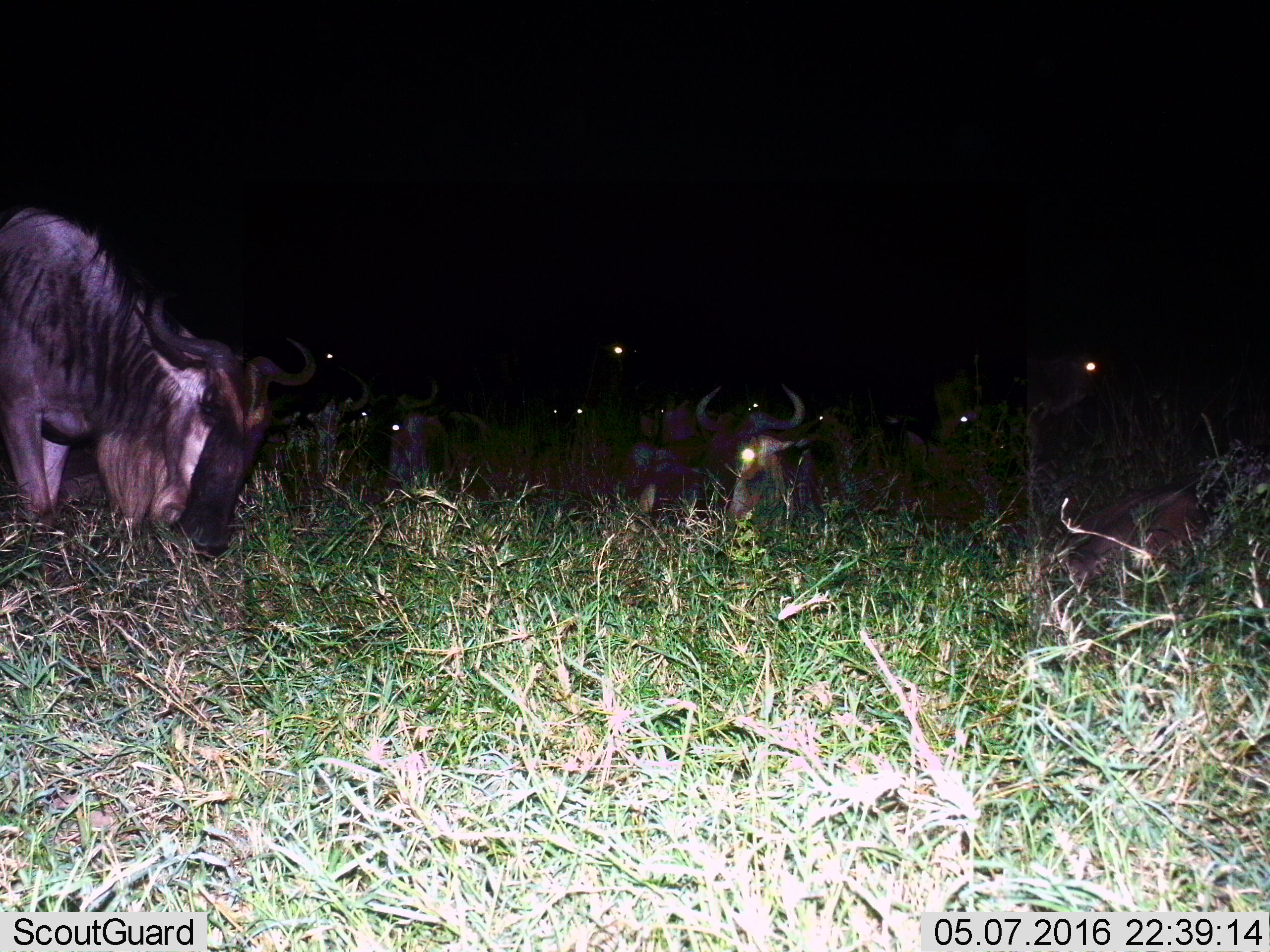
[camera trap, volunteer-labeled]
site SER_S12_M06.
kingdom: Animalia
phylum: Chordata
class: Mammalia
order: Artiodactyla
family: Bovidae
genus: Connochaetes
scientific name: Connochaetes taurinus taurinus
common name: blue wildebeest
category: wildebeestblue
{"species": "wildebeestblue (blue wildebeest) (Connochaetes taurinus taurinus)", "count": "11-50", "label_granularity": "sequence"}